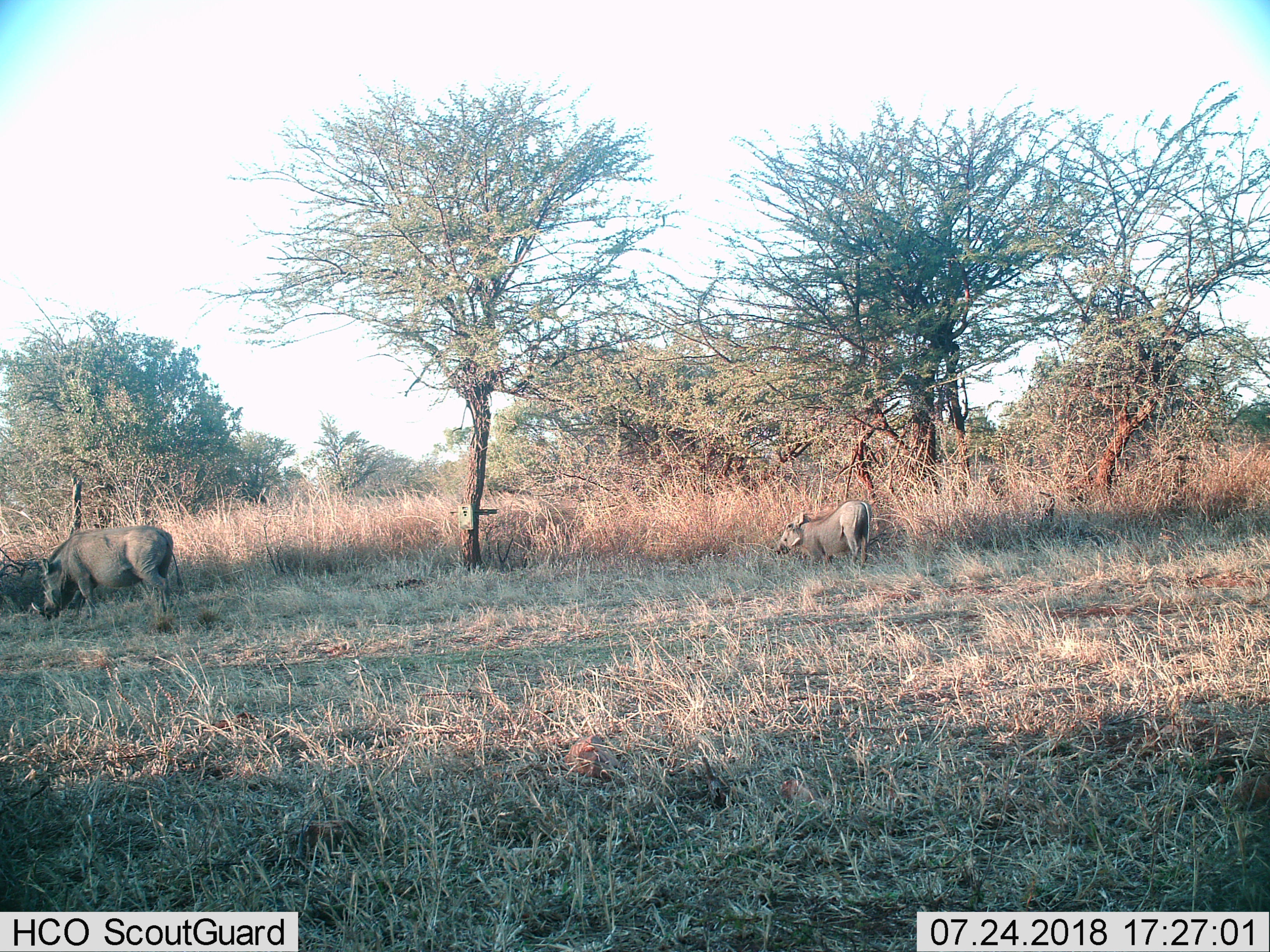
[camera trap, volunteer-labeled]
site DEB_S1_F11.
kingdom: Animalia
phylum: Chordata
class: Mammalia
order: Artiodactyla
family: Suidae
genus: Phacochoerus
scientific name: Phacochoerus africanus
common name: warthog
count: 2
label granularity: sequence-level